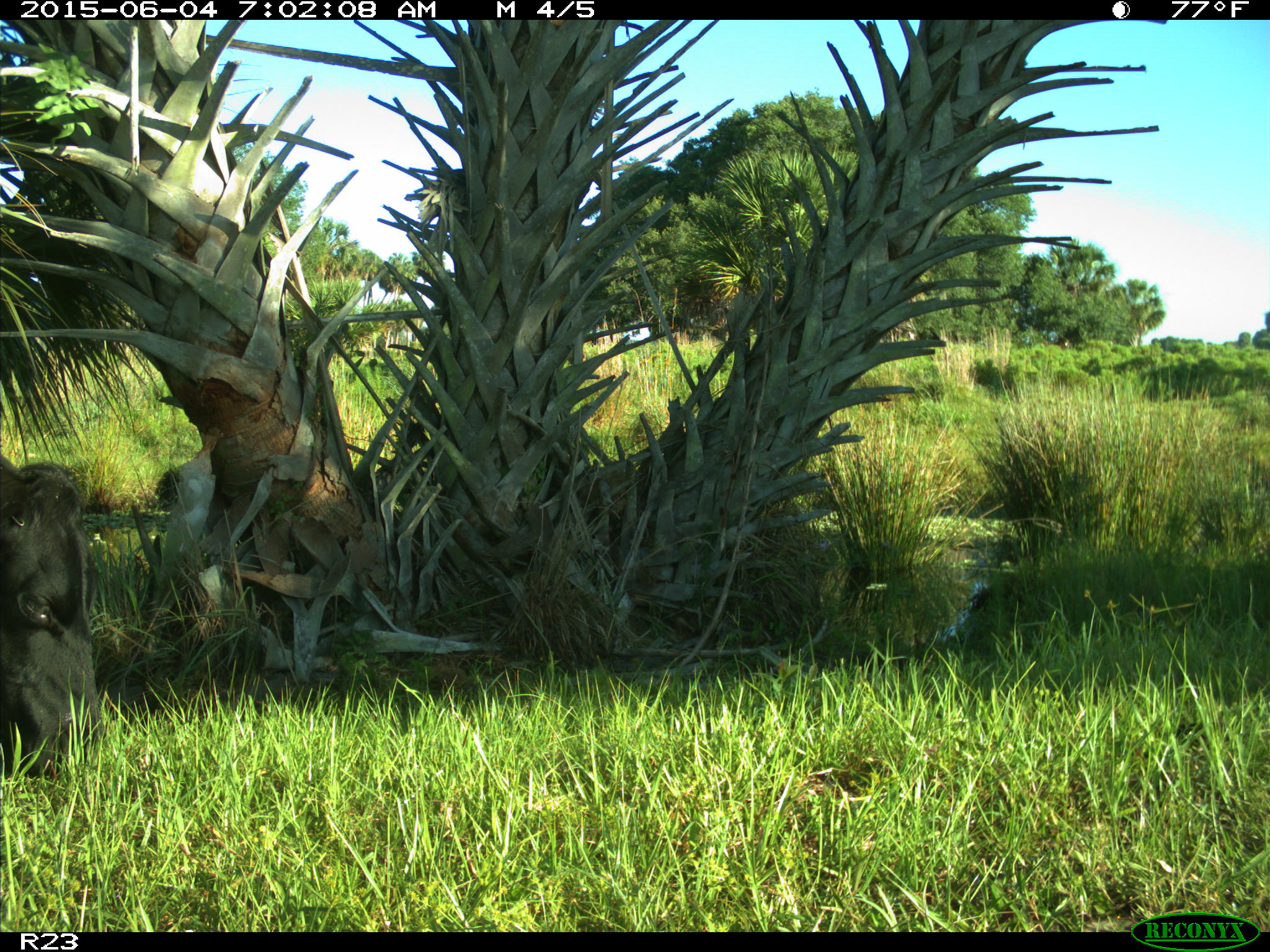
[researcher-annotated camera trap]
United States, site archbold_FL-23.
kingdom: Animalia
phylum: Chordata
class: Mammalia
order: Artiodactyla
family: Bovidae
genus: Bos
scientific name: Bos taurus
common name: domestic cow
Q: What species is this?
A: Bos taurus (domestic cow).